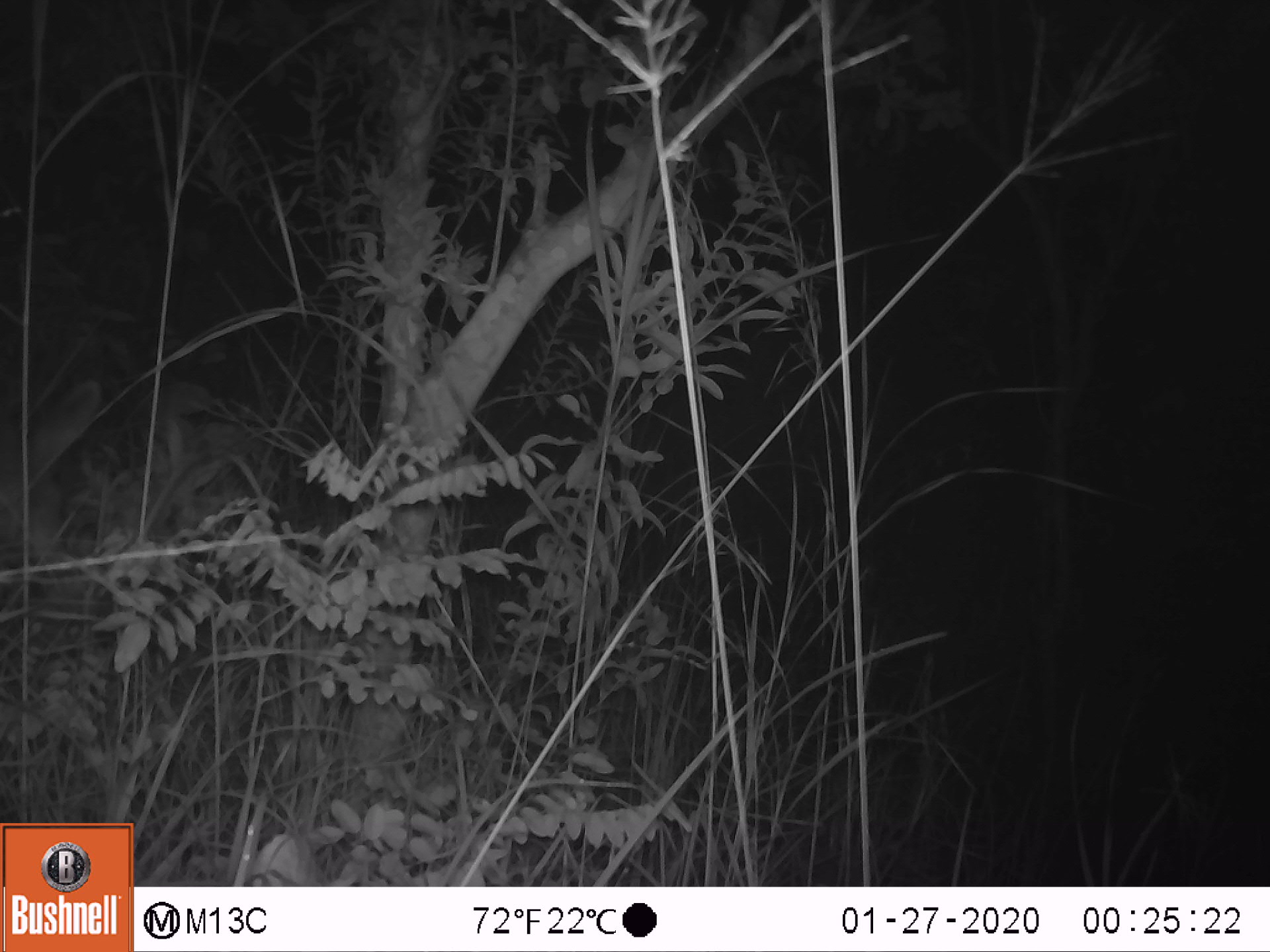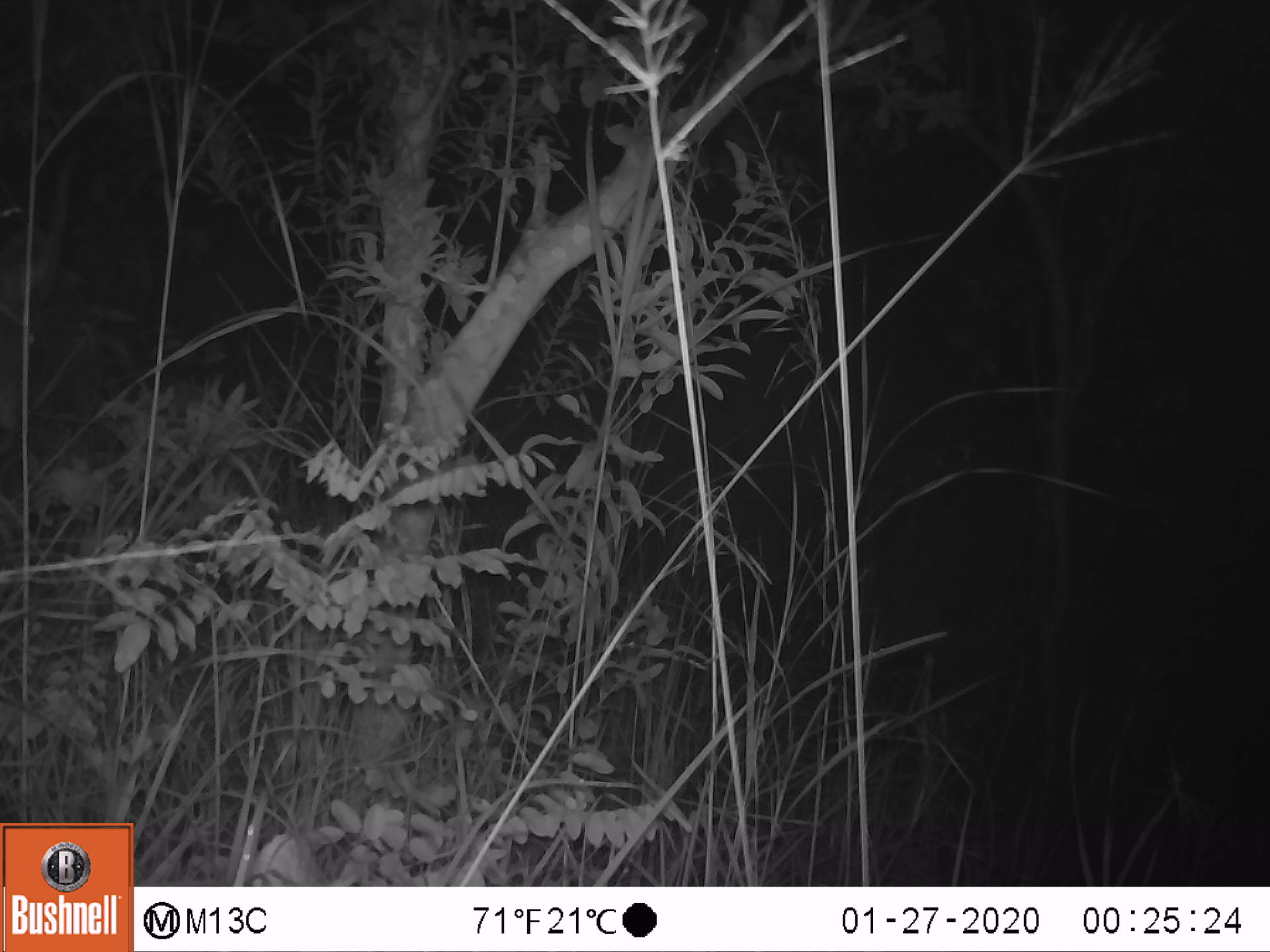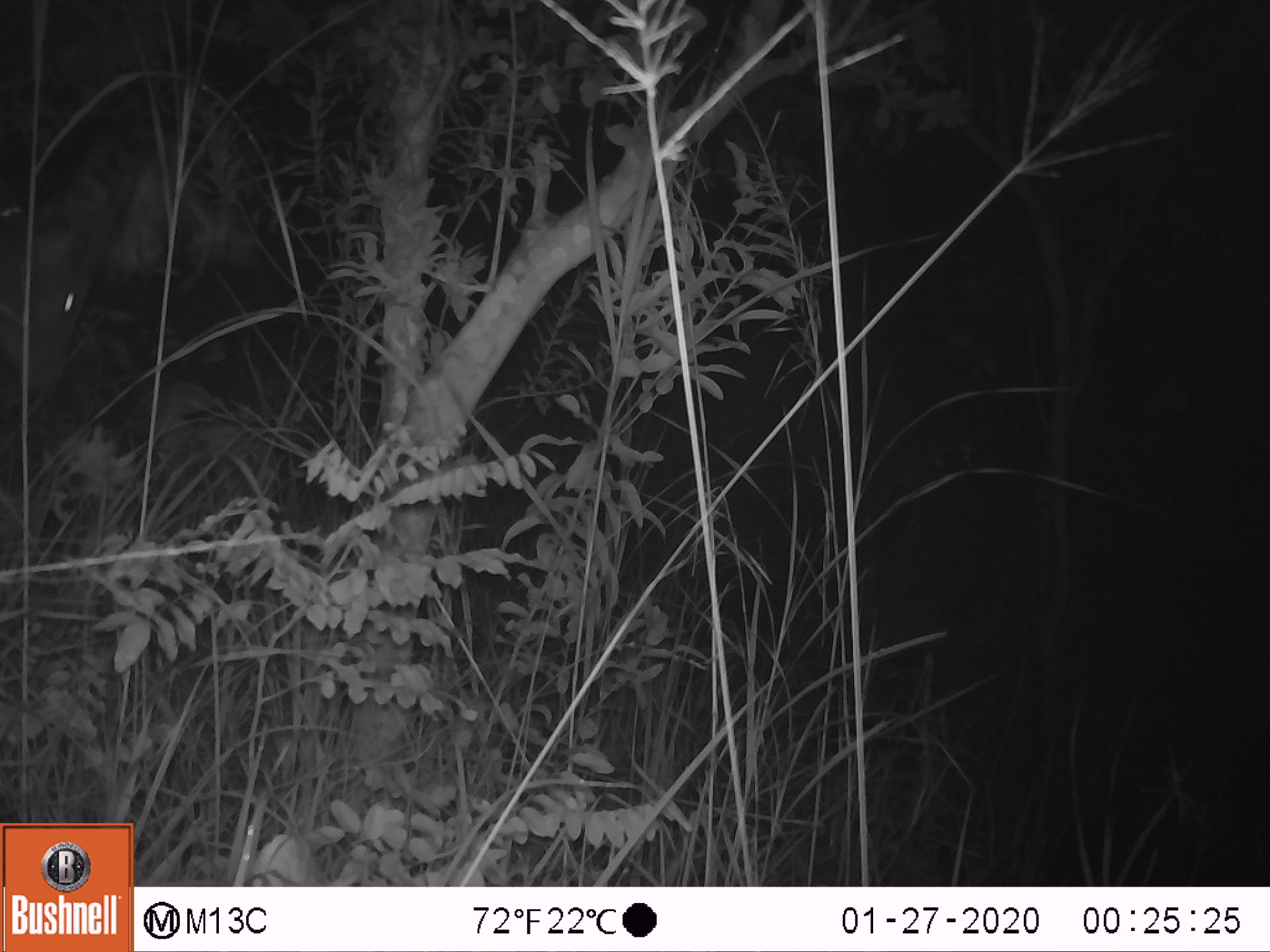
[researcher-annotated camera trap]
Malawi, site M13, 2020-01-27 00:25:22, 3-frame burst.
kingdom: Animalia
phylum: Chordata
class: Mammalia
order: Artiodactyla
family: Bovidae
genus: Tragelaphus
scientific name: Tragelaphus sylvaticus sylvaticus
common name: cape bushbuck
Cape bushbuck (Tragelaphus sylvaticus sylvaticus), count 1.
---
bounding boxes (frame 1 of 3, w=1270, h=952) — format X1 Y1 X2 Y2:
cape bushbuck: 0 349 115 572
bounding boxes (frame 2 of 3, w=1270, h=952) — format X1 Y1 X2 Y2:
cape bushbuck: 0 142 88 465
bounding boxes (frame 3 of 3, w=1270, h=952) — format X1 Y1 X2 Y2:
cape bushbuck: 0 130 151 402